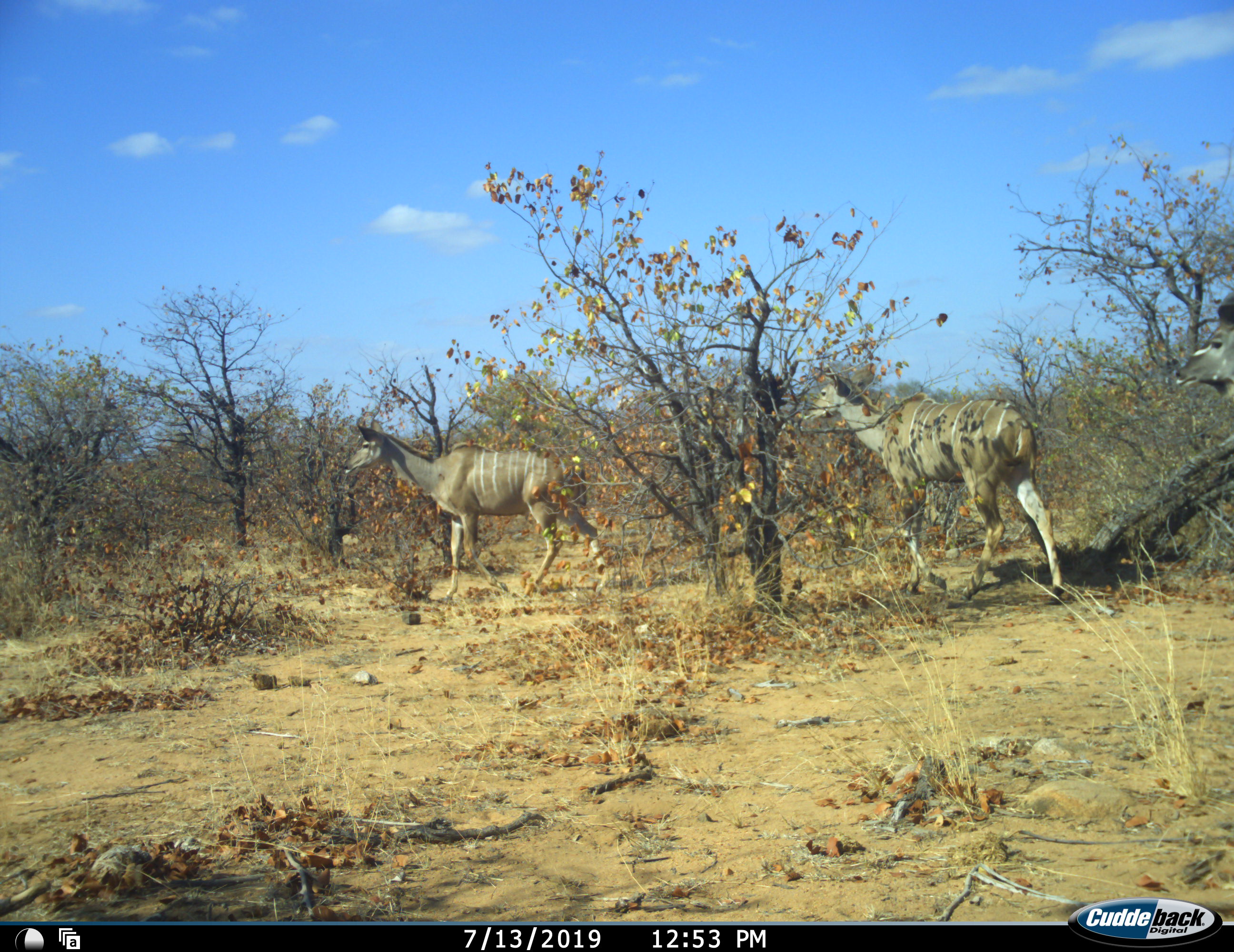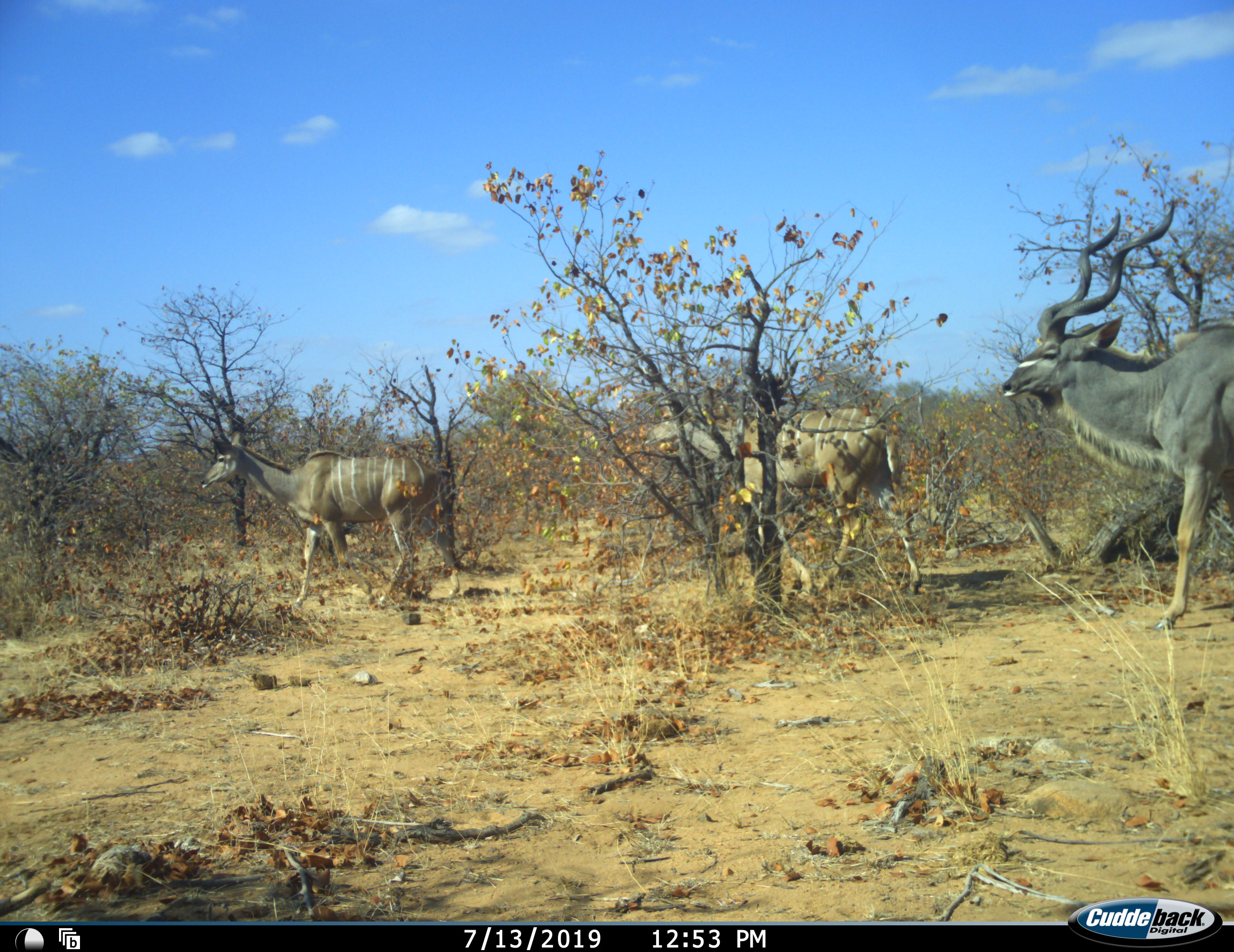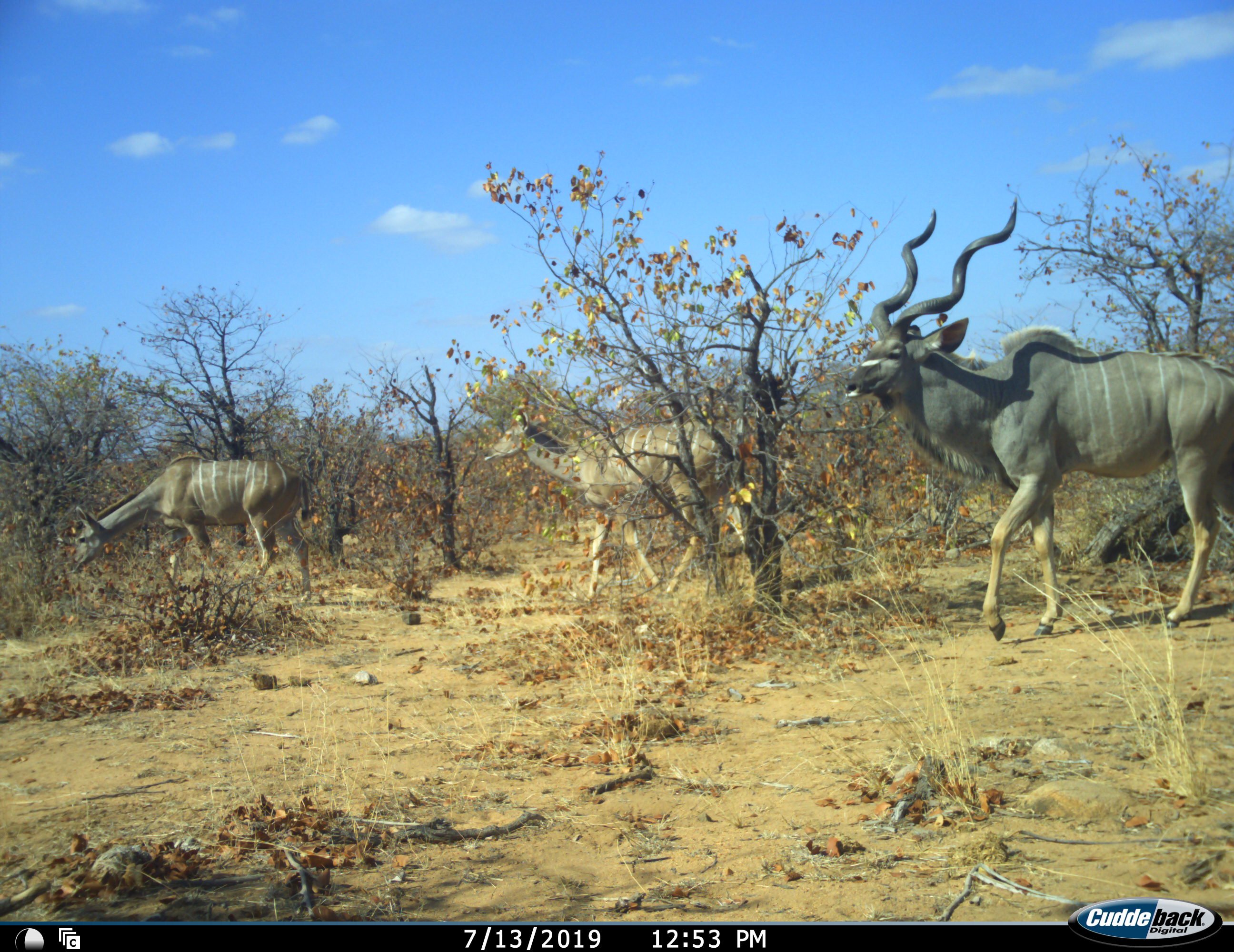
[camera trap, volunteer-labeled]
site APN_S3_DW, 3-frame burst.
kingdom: Animalia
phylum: Chordata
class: Mammalia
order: Artiodactyla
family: Bovidae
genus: Tragelaphus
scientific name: Tragelaphus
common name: kudu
Kudu (Tragelaphus), count 3. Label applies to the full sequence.